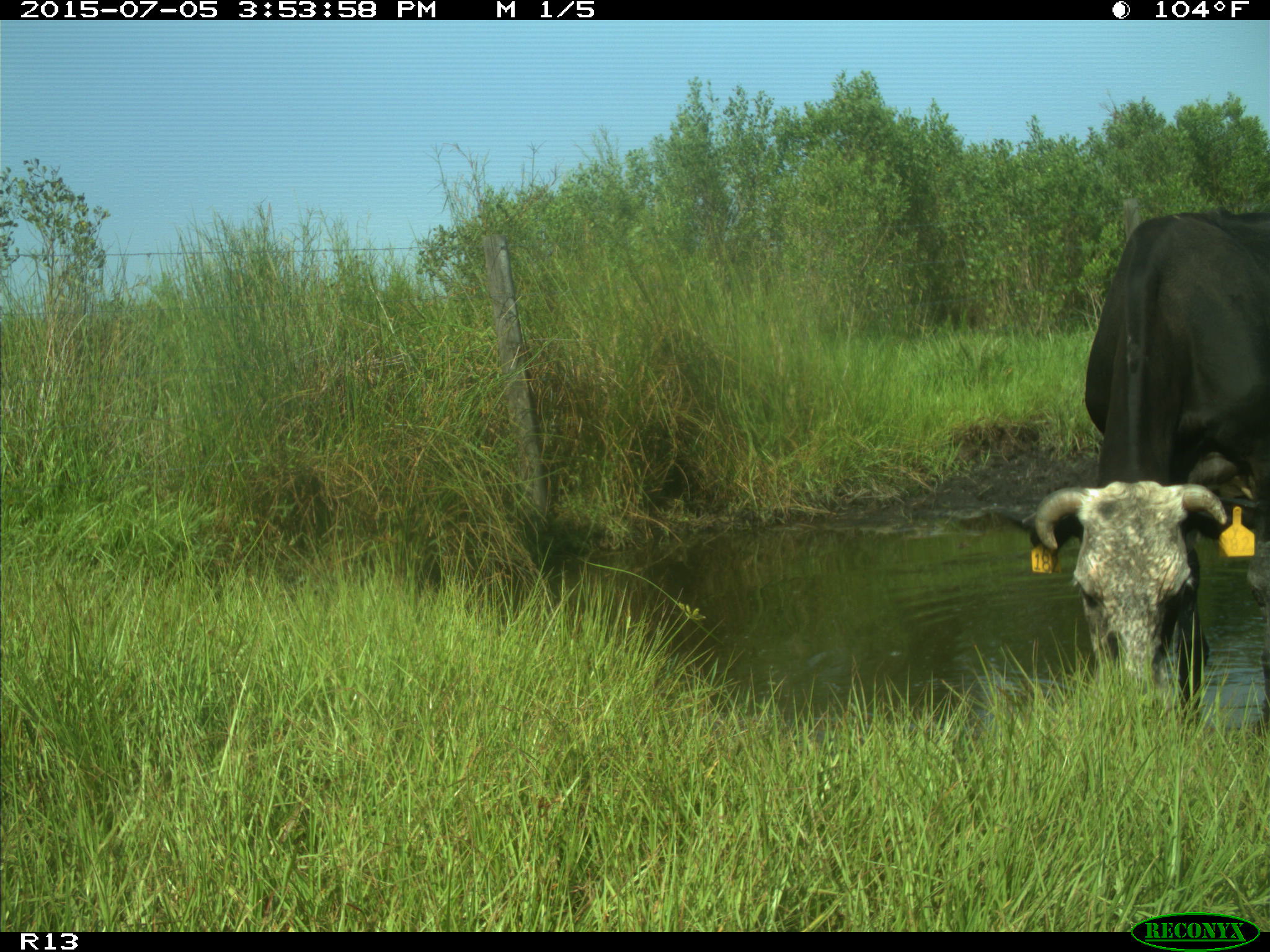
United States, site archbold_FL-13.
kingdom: Animalia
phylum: Chordata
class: Mammalia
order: Artiodactyla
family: Bovidae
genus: Bos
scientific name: Bos taurus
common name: domestic cow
Bos taurus (domestic cow).